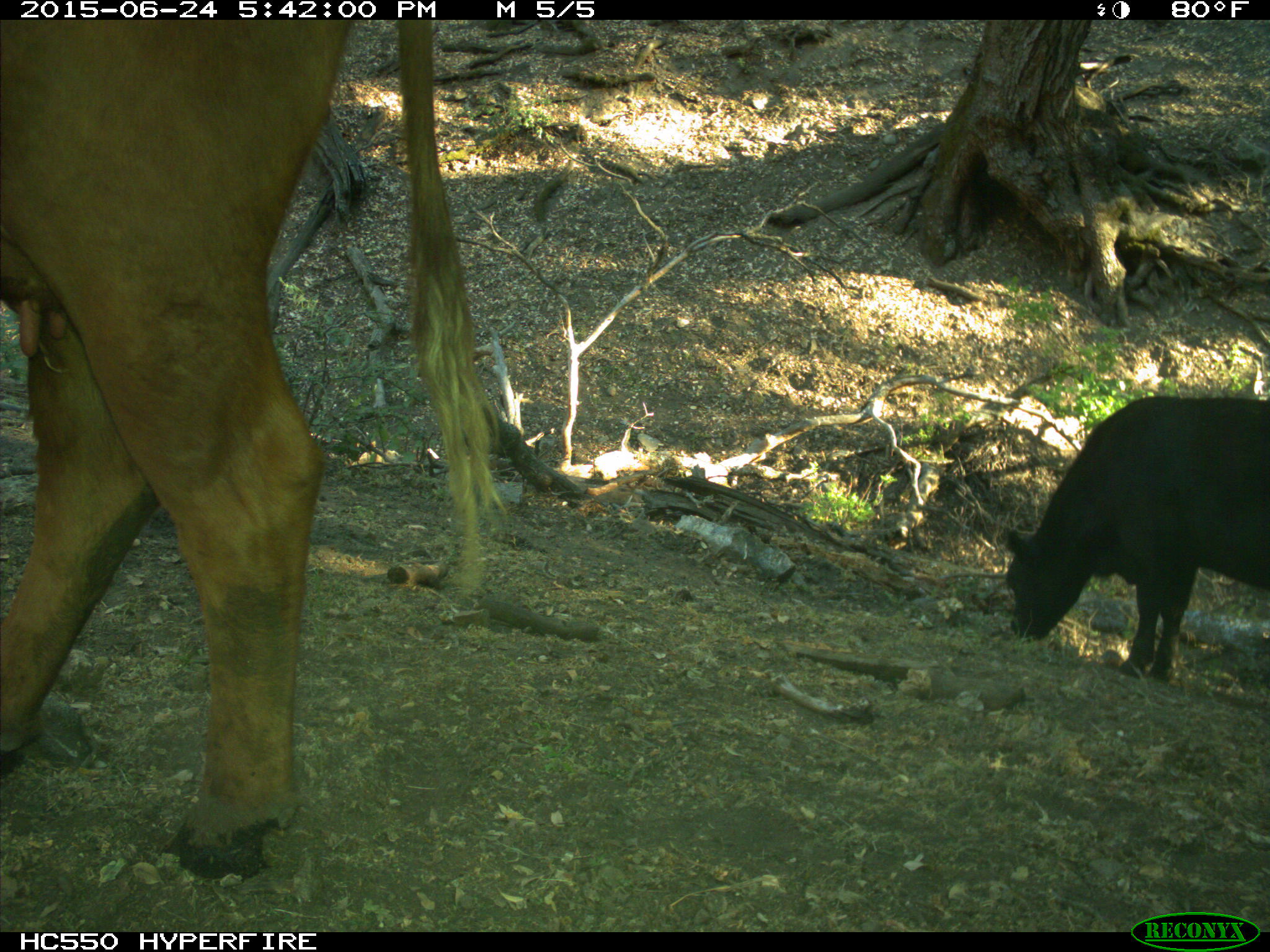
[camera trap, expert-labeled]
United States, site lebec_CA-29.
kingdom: Animalia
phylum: Chordata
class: Mammalia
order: Artiodactyla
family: Bovidae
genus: Bos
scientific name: Bos taurus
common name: domestic cow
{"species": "Bos taurus (domestic cow)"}